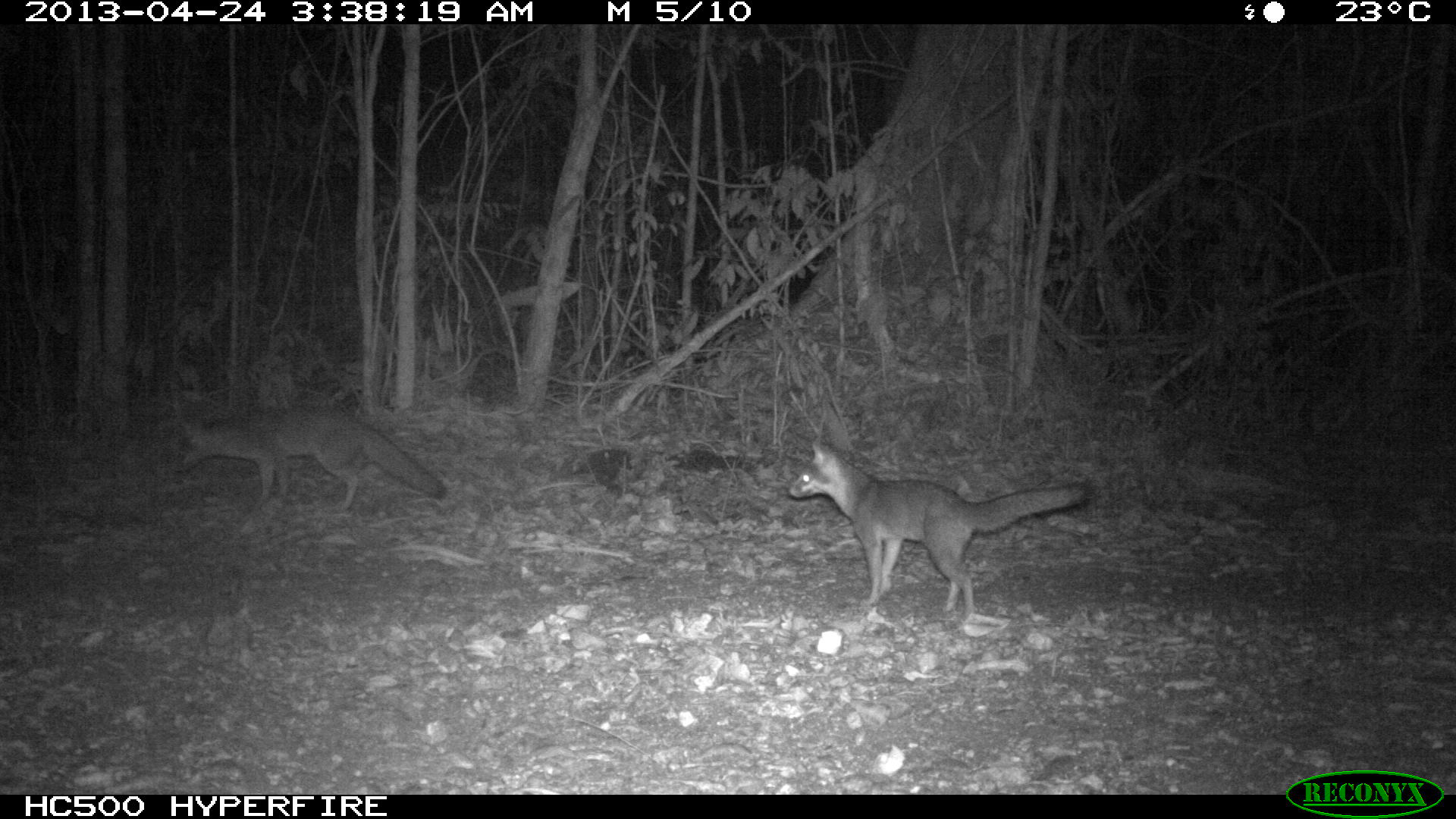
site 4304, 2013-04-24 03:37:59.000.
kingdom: Animalia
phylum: Chordata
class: Mammalia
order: Carnivora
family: Canidae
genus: Urocyon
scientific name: Urocyon cinereoargenteus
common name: gray fox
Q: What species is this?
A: Urocyon cinereoargenteus (gray fox).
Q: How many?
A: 2.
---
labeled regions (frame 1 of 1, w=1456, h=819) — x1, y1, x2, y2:
urocyon cinereoargenteus: 786, 437, 1088, 617; 168, 403, 448, 509